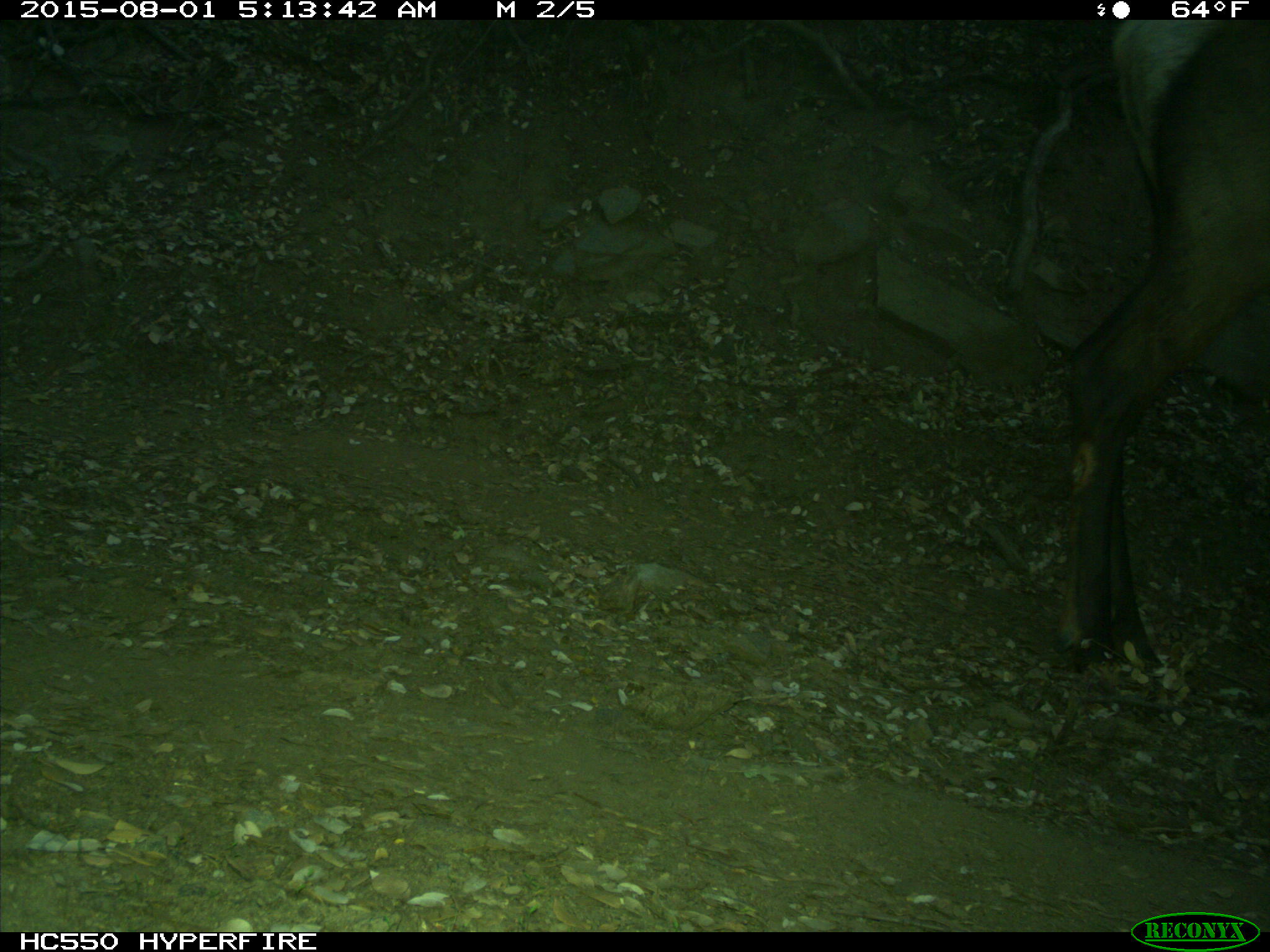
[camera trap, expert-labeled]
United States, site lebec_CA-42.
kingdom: Animalia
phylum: Chordata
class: Mammalia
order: Artiodactyla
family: Cervidae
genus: Cervus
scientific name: Cervus canadensis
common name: elk